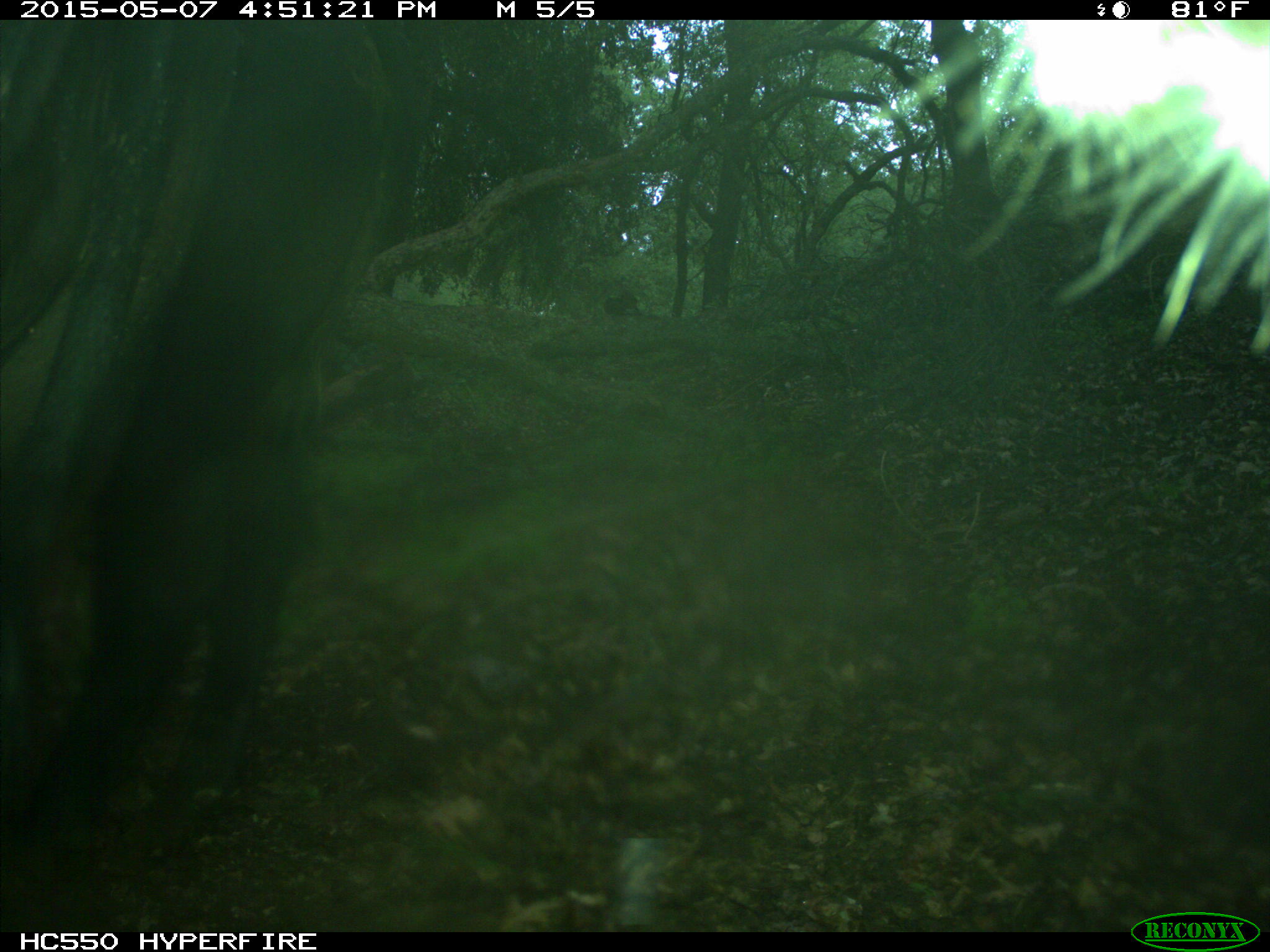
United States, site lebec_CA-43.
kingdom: Animalia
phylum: Chordata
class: Mammalia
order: Artiodactyla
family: Bovidae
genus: Bos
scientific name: Bos taurus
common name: domestic cow